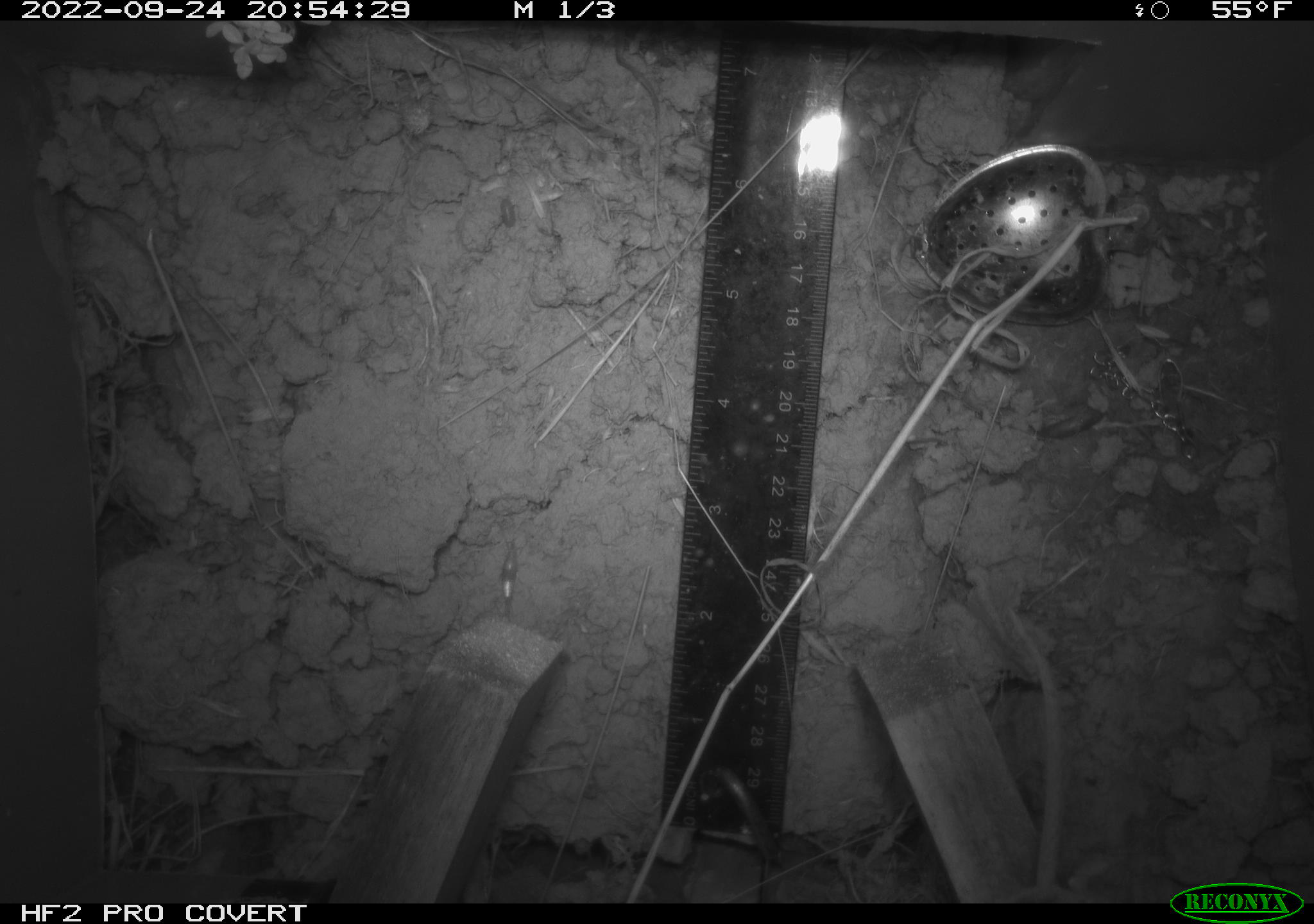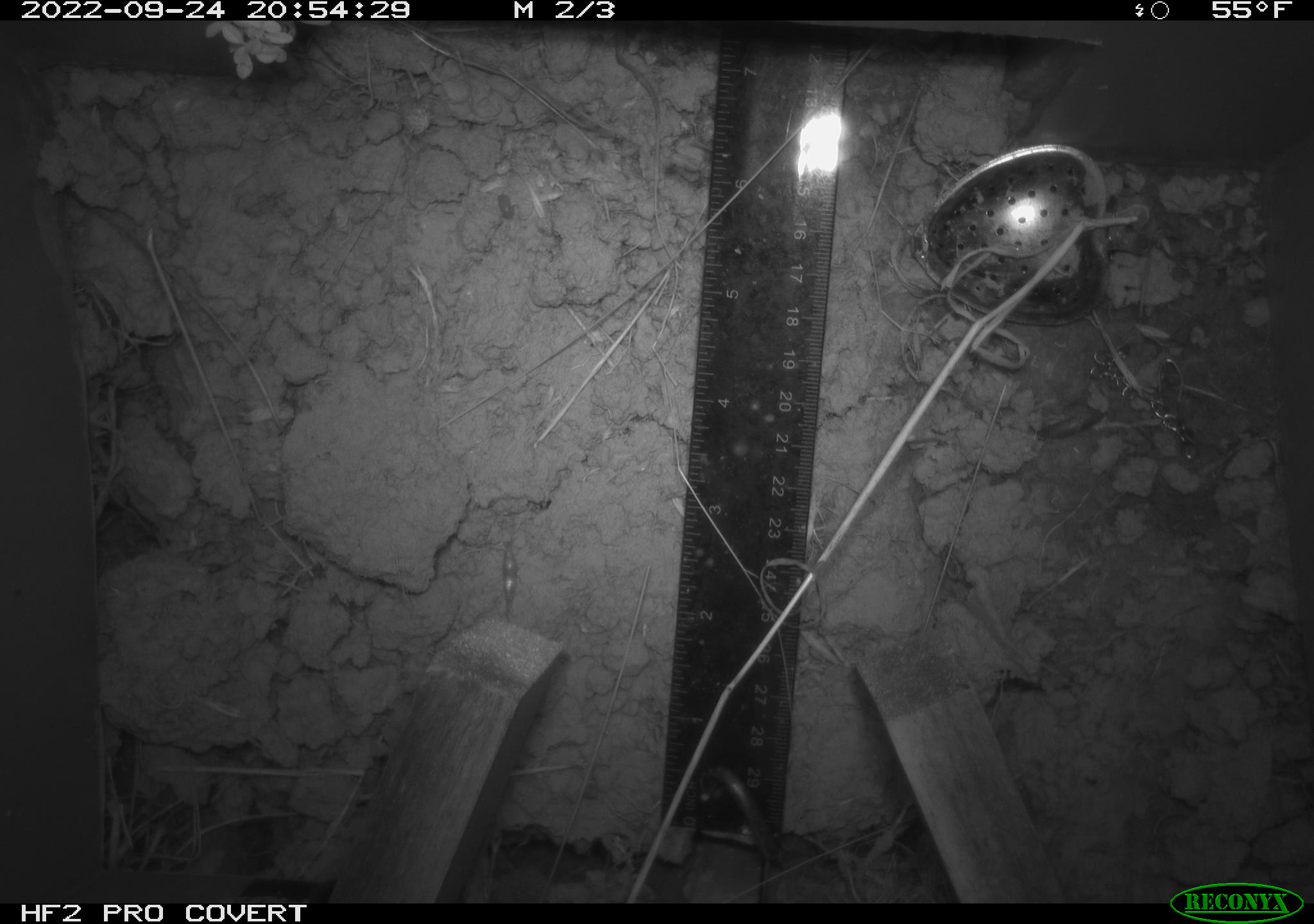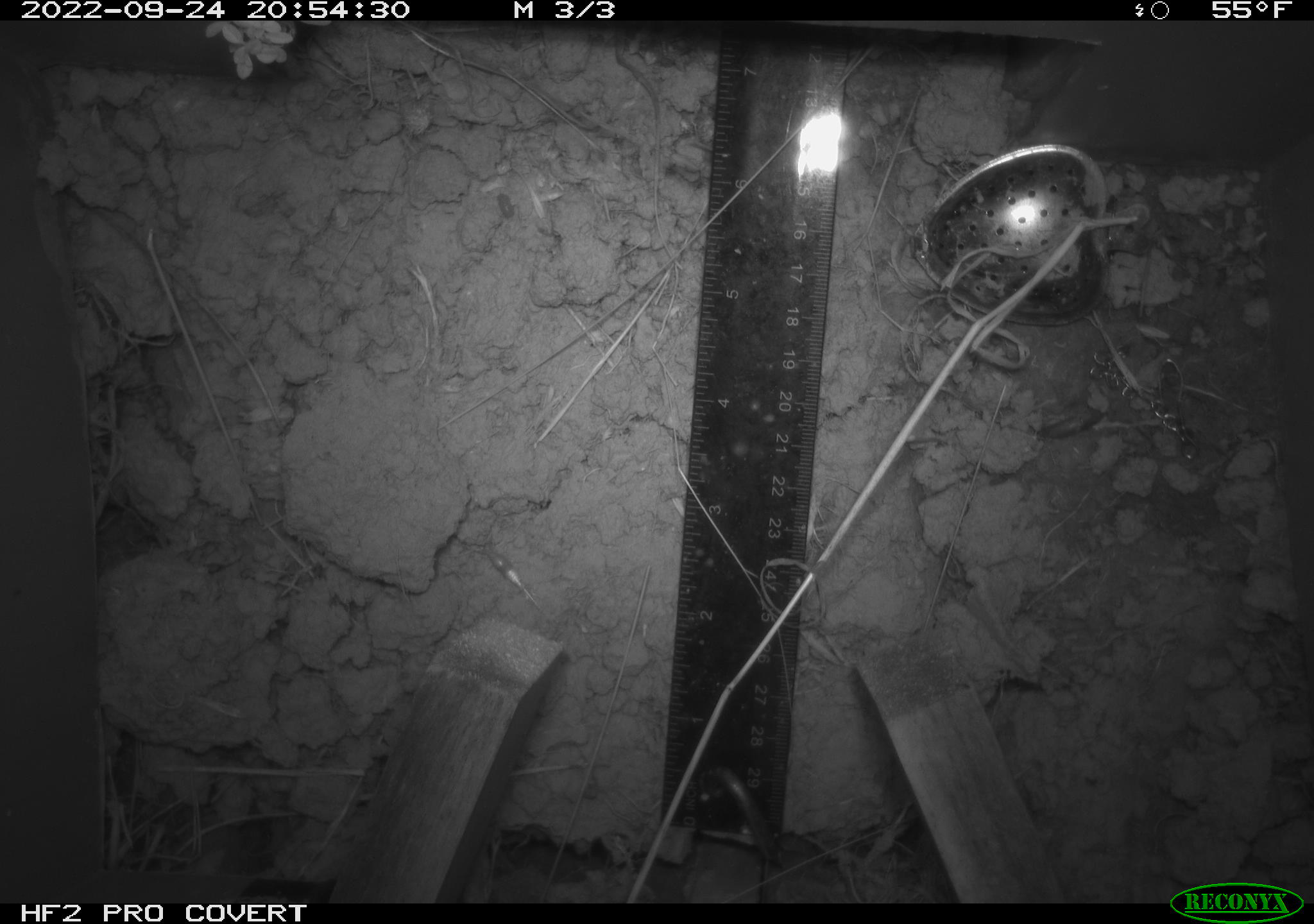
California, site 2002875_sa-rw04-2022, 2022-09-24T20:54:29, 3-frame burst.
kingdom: Animalia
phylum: Chordata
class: Mammalia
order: Rodentia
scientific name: Rodentia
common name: mouse species